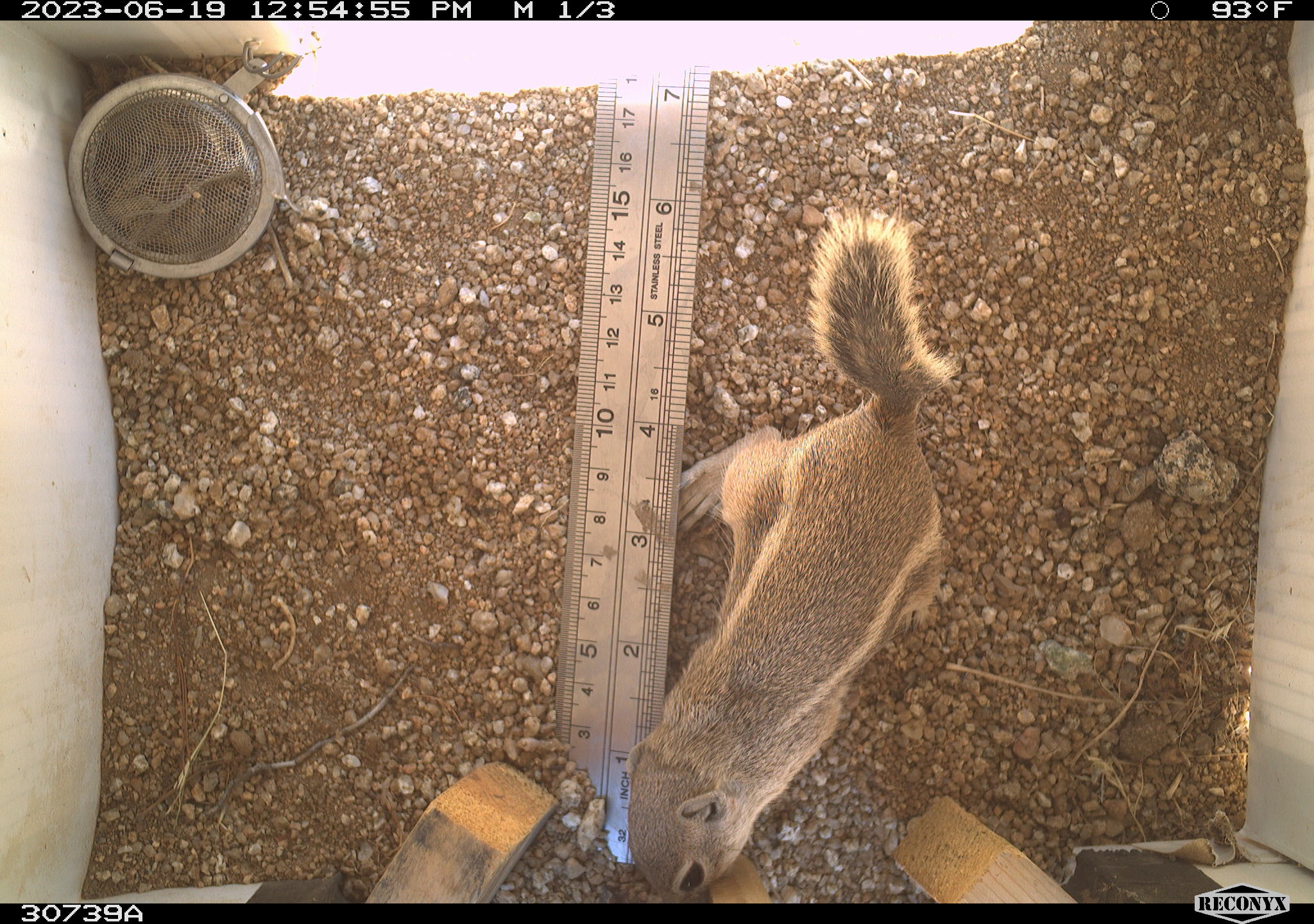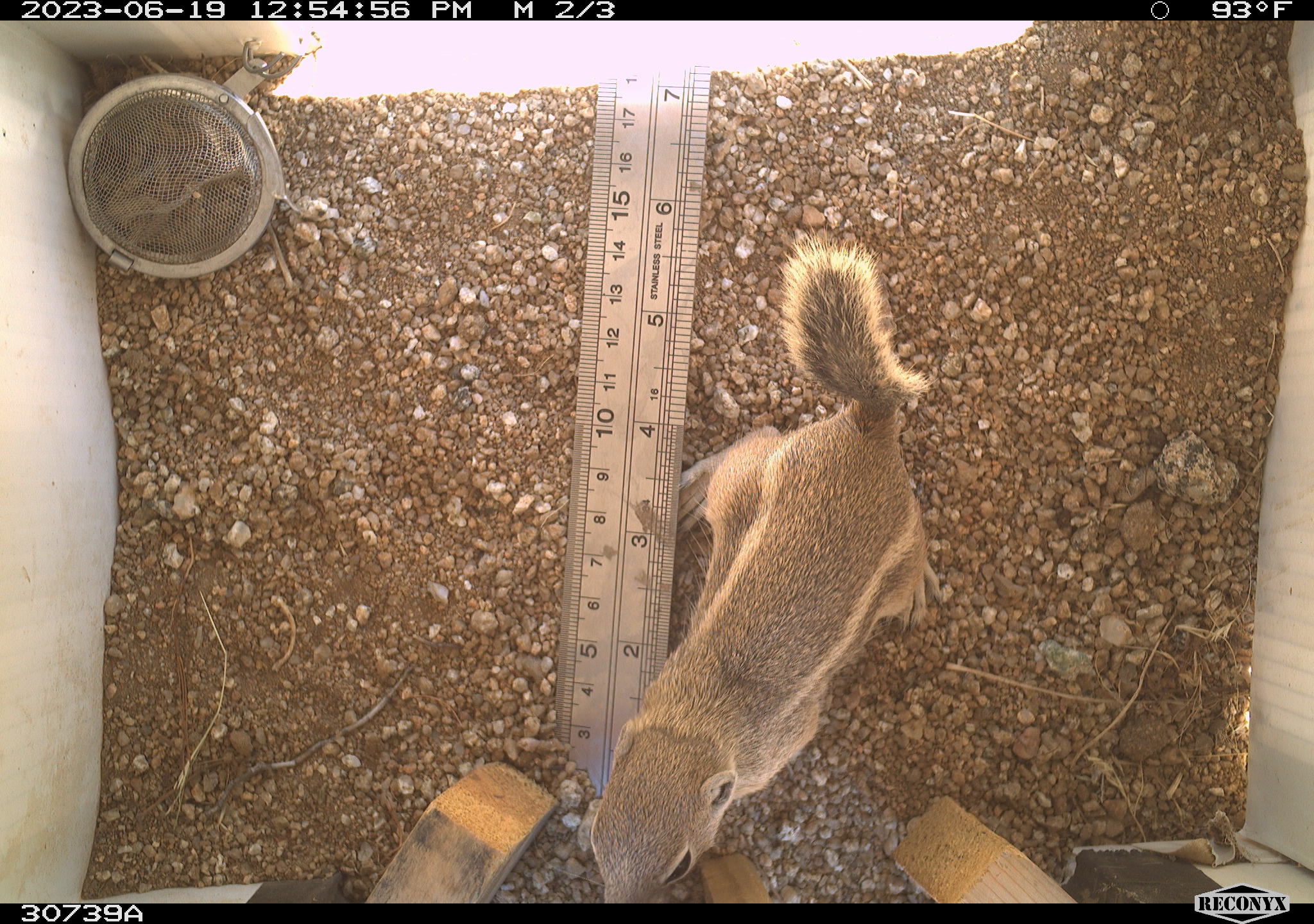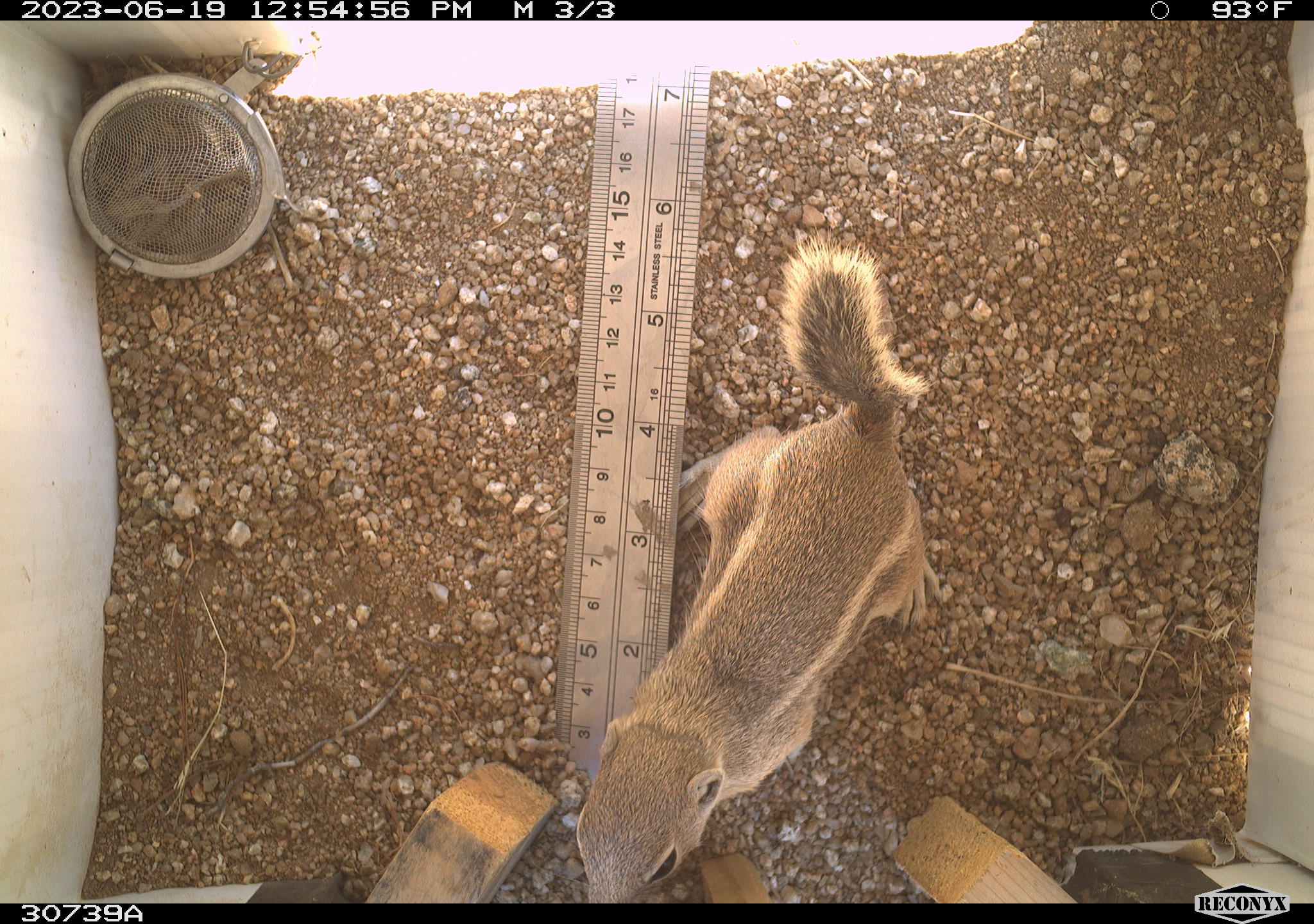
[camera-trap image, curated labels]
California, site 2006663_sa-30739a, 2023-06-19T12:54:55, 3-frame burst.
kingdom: Animalia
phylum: Chordata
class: Mammalia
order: Rodentia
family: Sciuridae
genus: Ammospermophilus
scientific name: Ammospermophilus leucurus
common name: white-tailed antelope squirrel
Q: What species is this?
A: White-tailed antelope squirrel (Ammospermophilus leucurus).